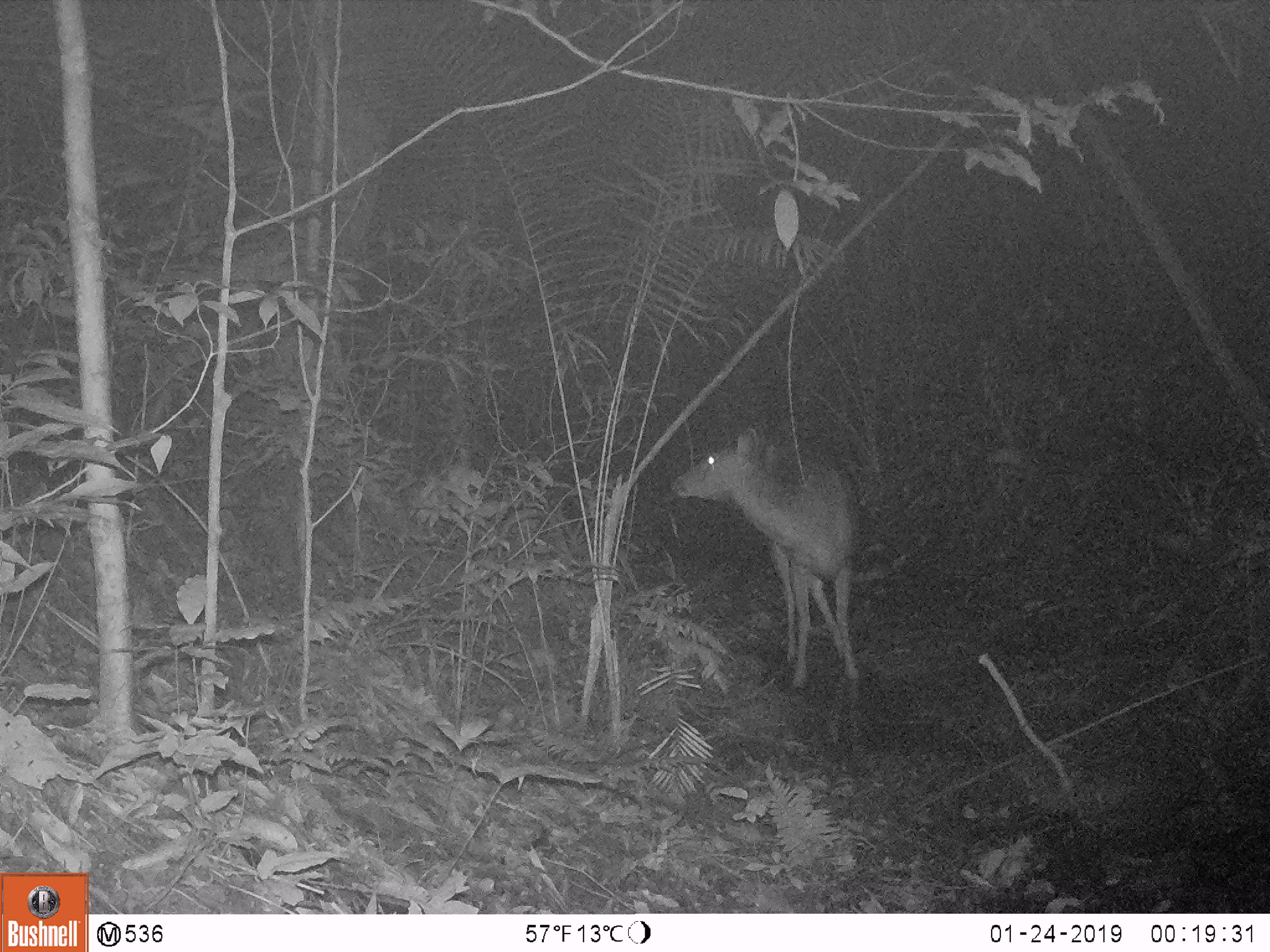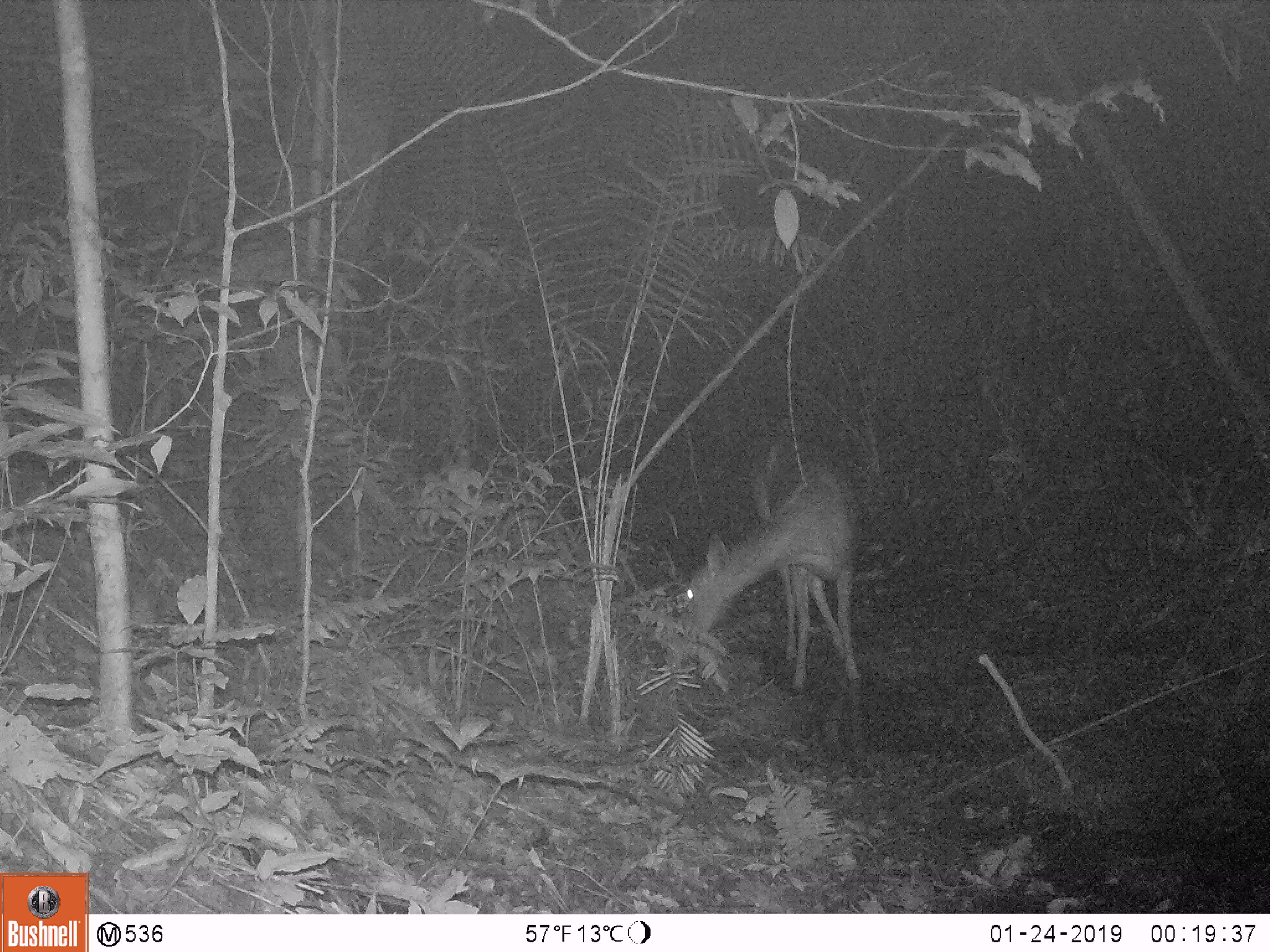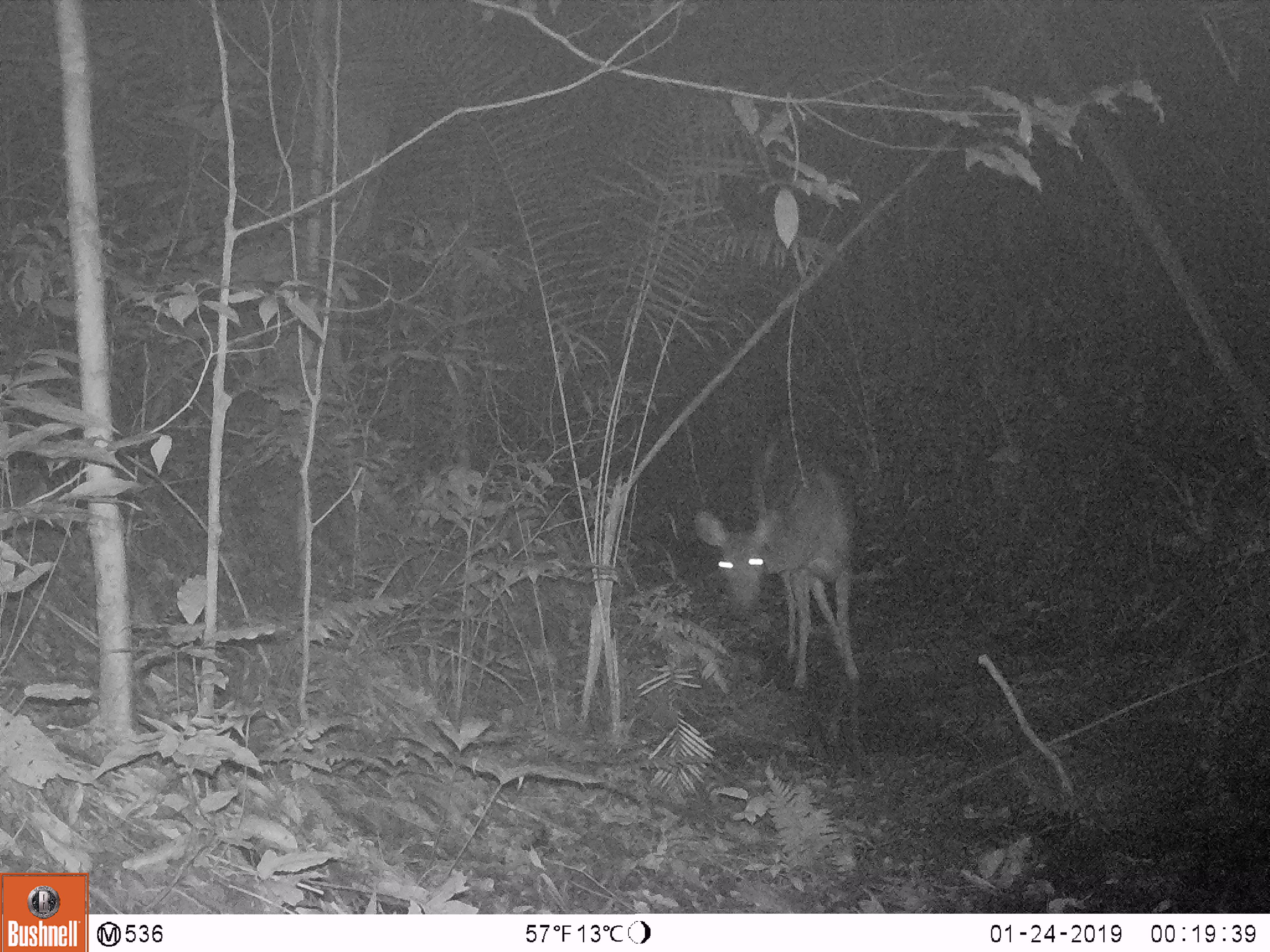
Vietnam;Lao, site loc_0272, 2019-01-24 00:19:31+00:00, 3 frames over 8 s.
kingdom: Animalia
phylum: Chordata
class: Mammalia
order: Artiodactyla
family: Cervidae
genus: Rusa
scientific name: Rusa unicolor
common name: sambar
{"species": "sambar (Rusa unicolor)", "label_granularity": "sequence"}